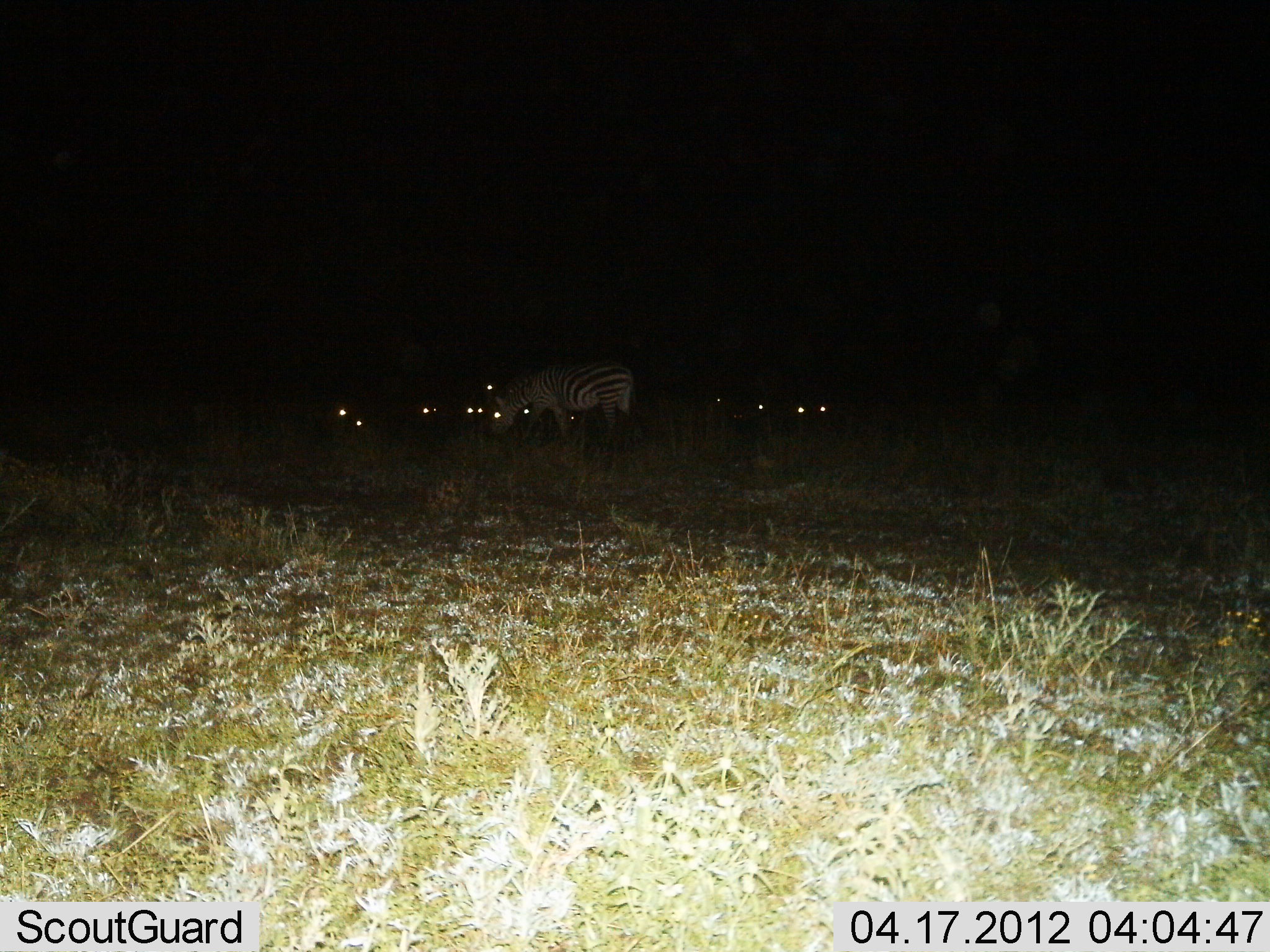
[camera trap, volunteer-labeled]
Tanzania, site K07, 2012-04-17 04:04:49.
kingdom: Animalia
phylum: Chordata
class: Mammalia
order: Perissodactyla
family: Equidae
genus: Equus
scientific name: Equus quagga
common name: plains zebra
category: zebra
Zebra (plains zebra) (Equus quagga), count 1. Behavior (volunteer vote fractions): standing 35%, resting 20%, moving 0%, interacting 0%. Young present (vote fraction): 0%. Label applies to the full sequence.